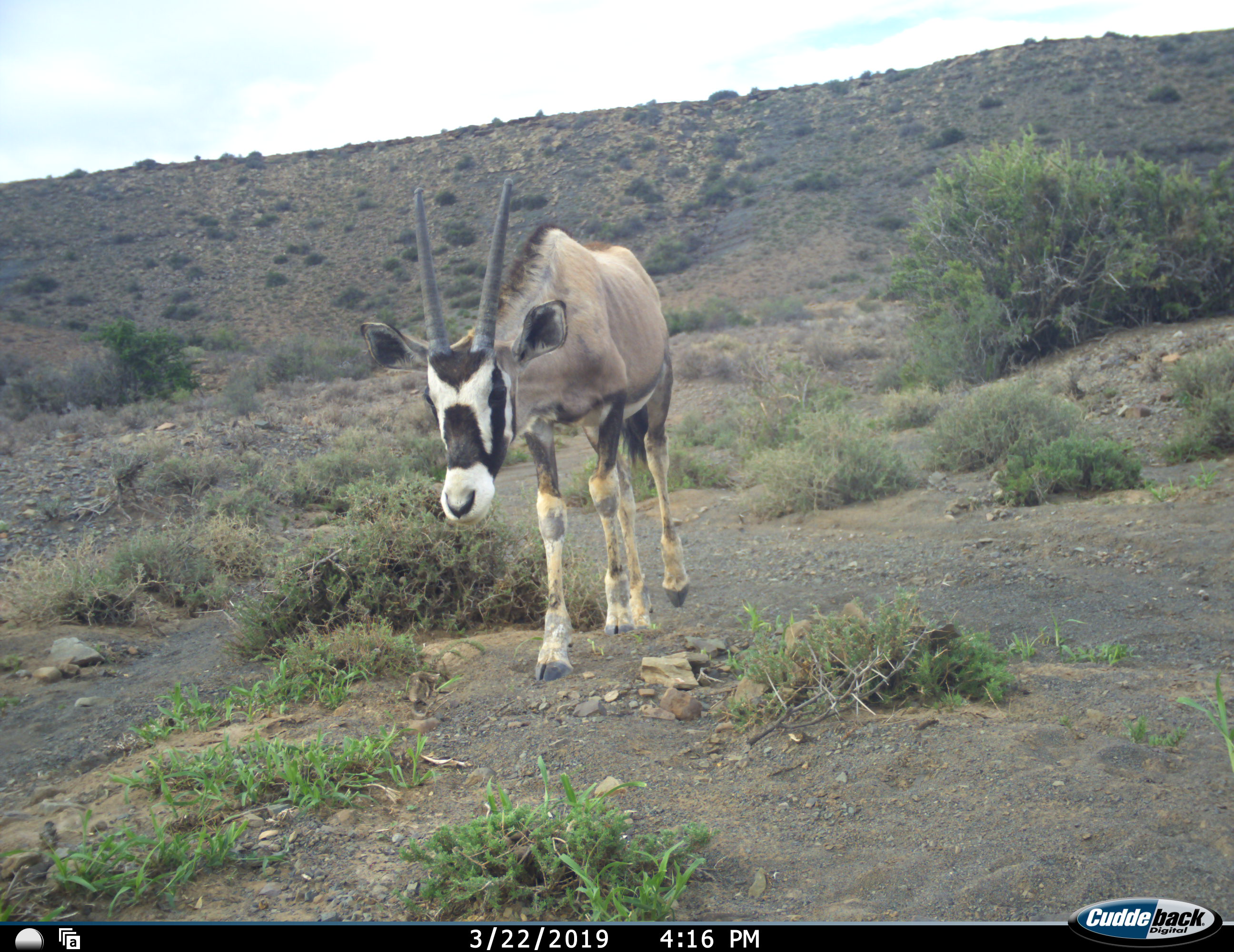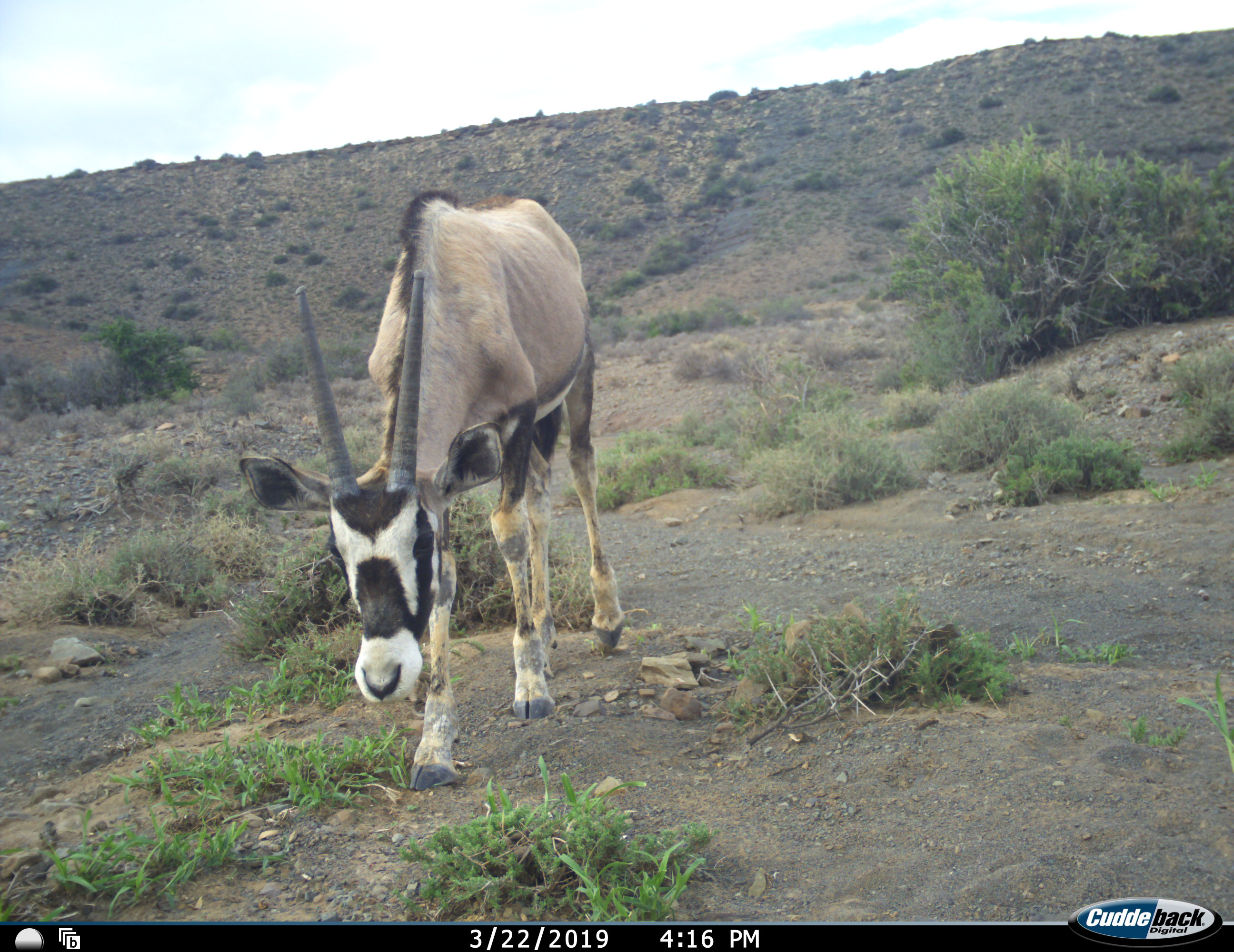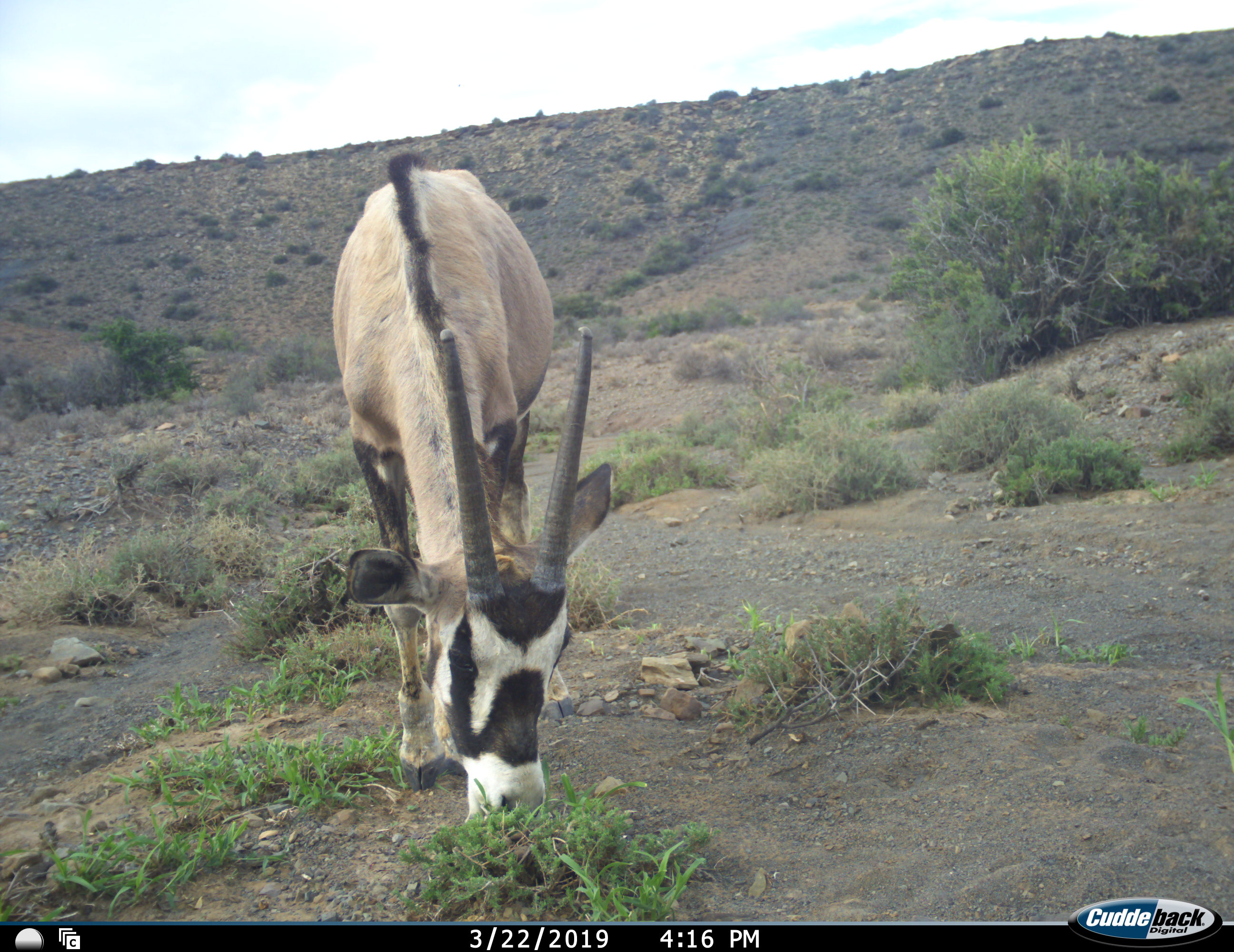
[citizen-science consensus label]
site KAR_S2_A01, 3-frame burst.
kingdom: Animalia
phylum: Chordata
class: Mammalia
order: Artiodactyla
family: Bovidae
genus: Oryx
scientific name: Oryx gazella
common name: gemsbok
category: oryx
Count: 1.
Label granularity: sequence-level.